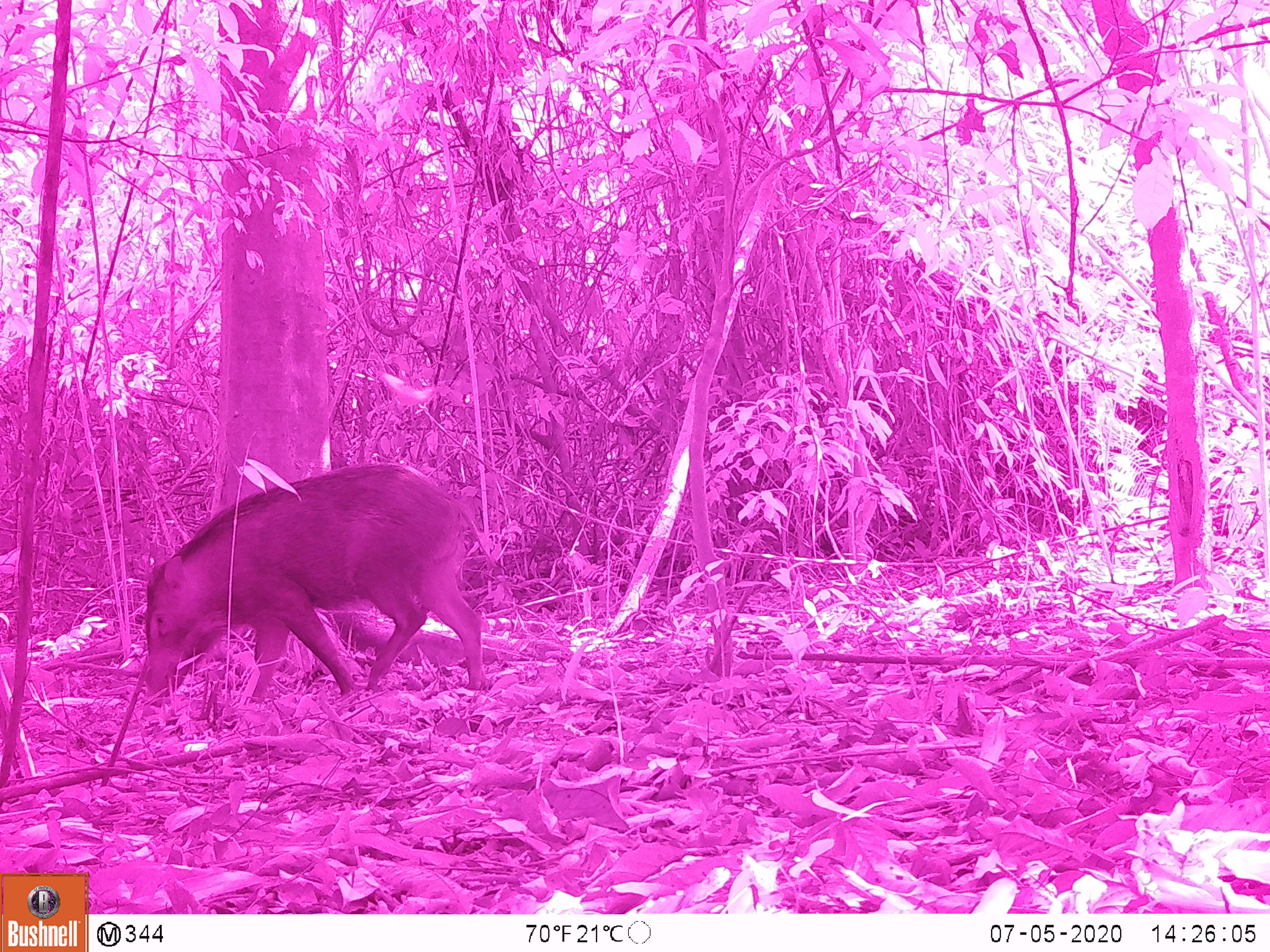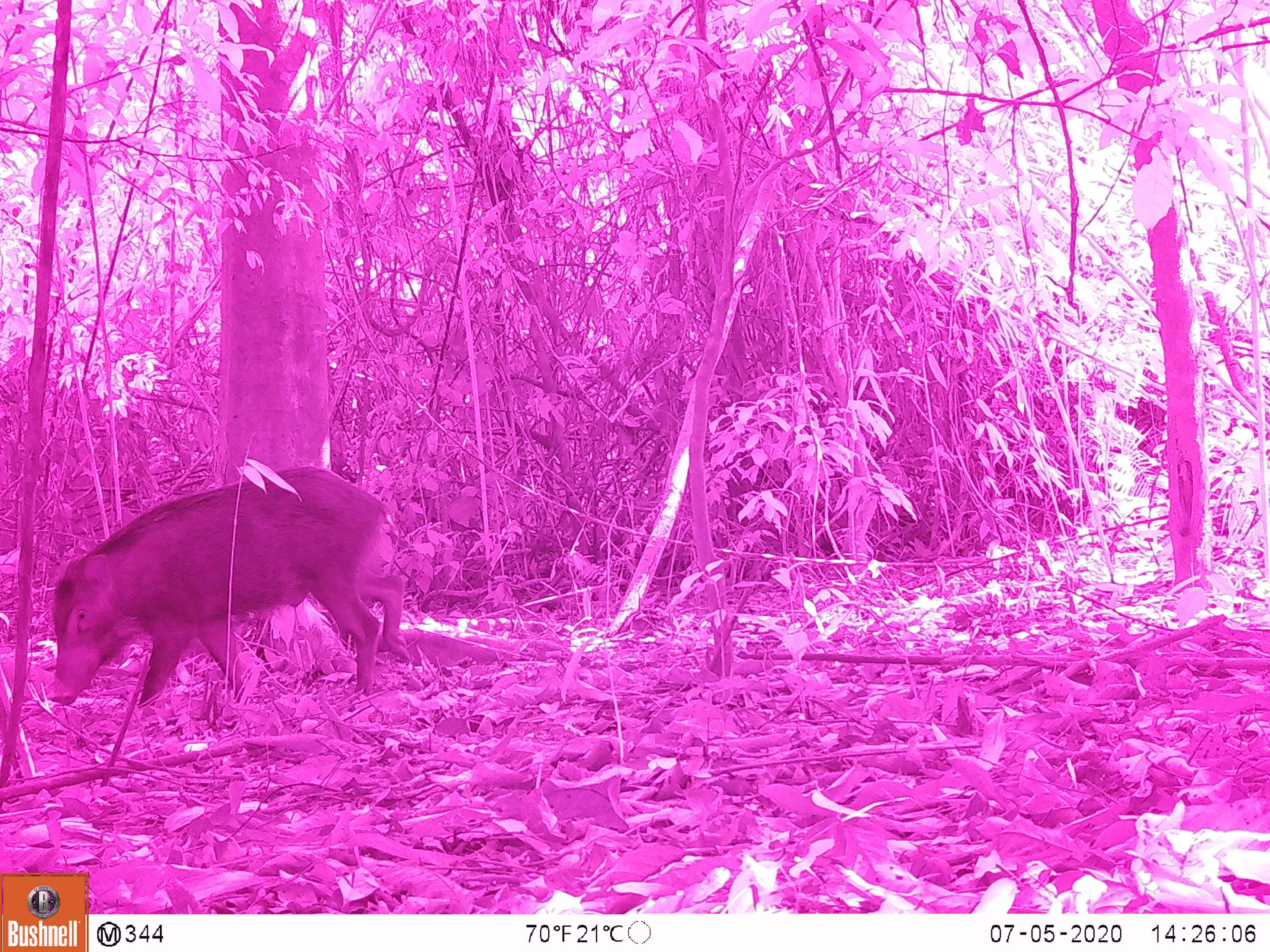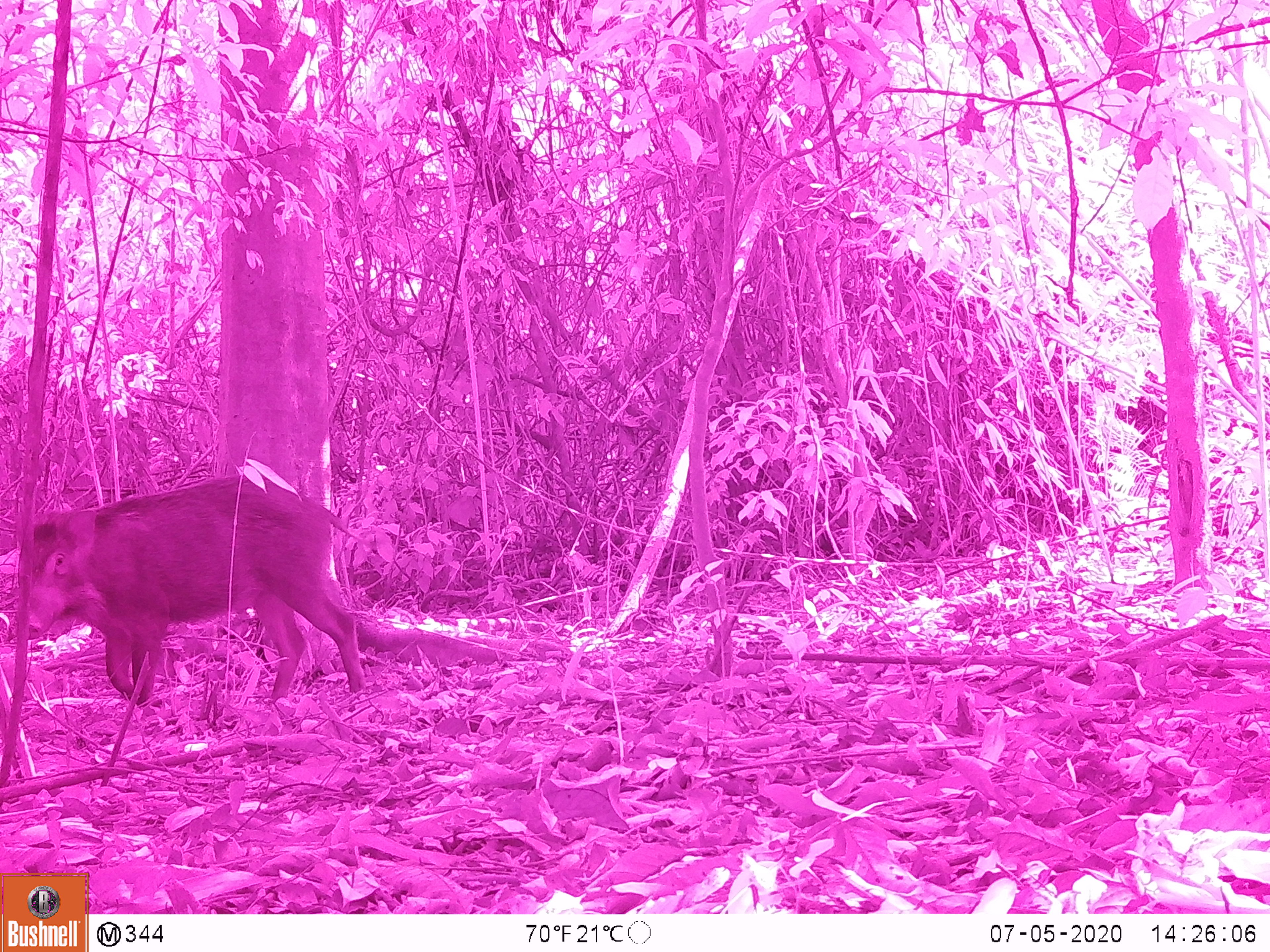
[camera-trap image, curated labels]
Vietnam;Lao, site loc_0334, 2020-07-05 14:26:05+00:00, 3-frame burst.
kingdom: Animalia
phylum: Chordata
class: Mammalia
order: Artiodactyla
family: Suidae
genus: Sus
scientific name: Sus scrofa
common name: eurasian wild pig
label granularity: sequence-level